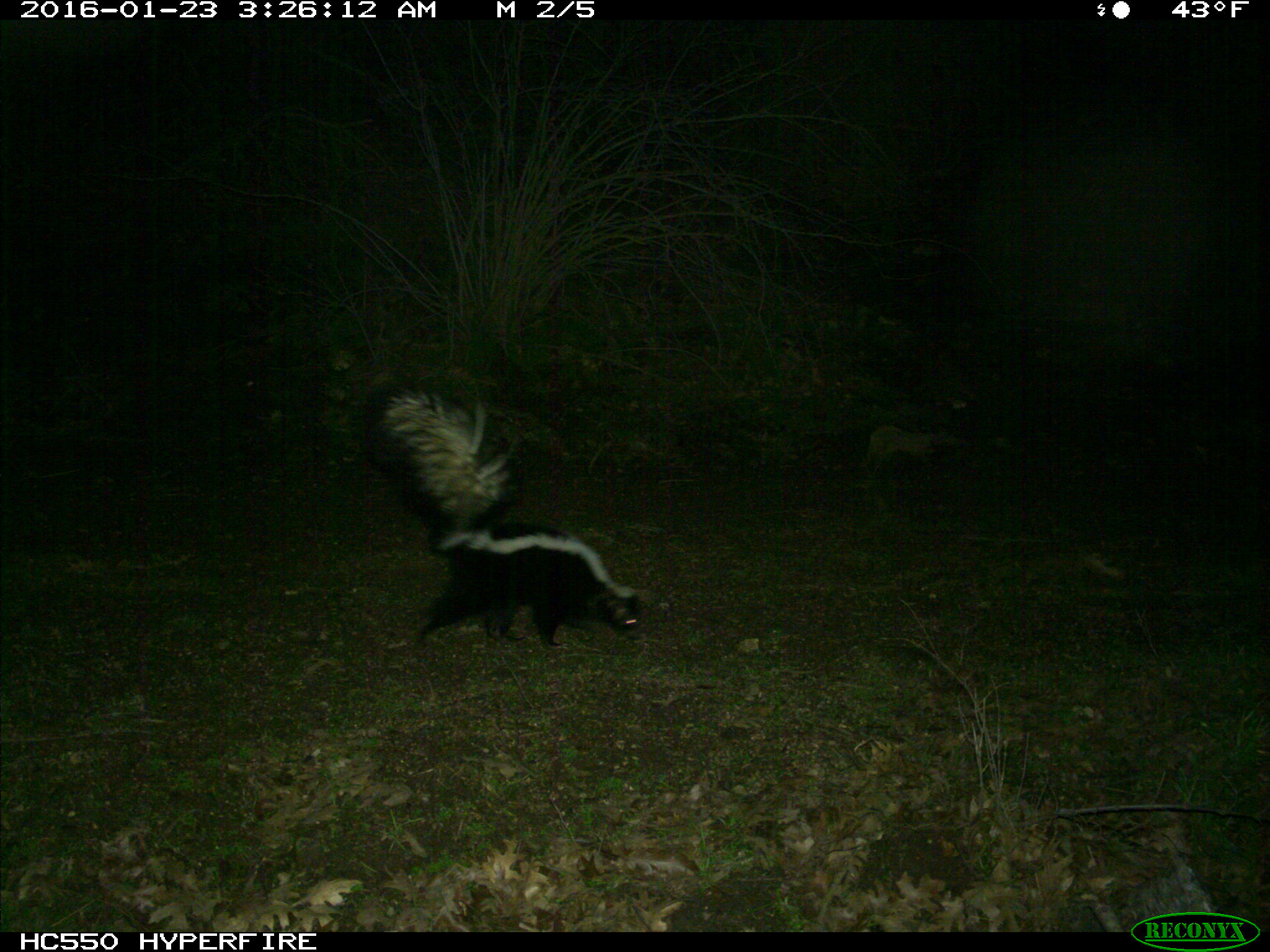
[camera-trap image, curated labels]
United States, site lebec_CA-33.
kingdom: Animalia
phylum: Chordata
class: Mammalia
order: Carnivora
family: Mephitidae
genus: Mephitis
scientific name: Mephitis mephitis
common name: striped skunk